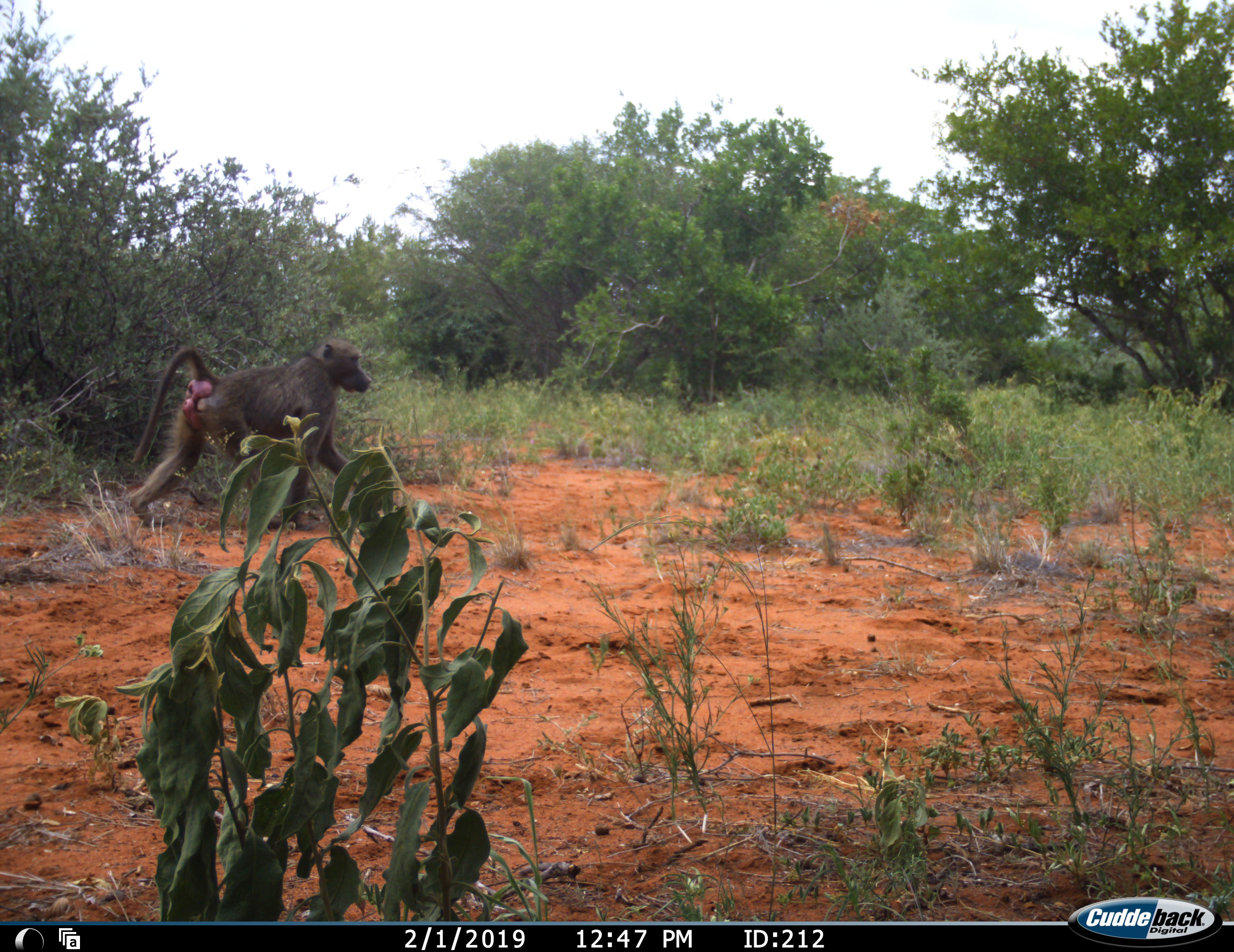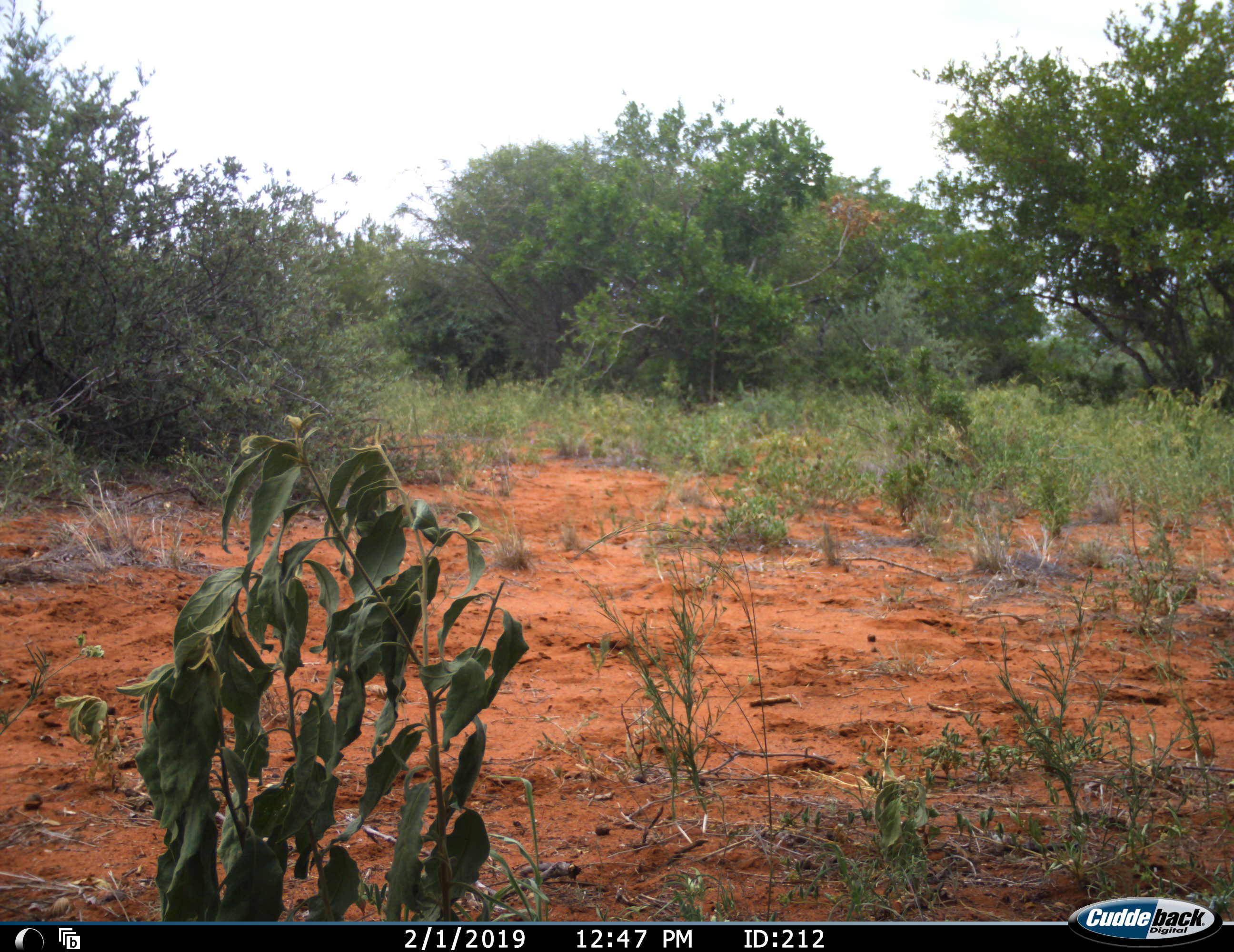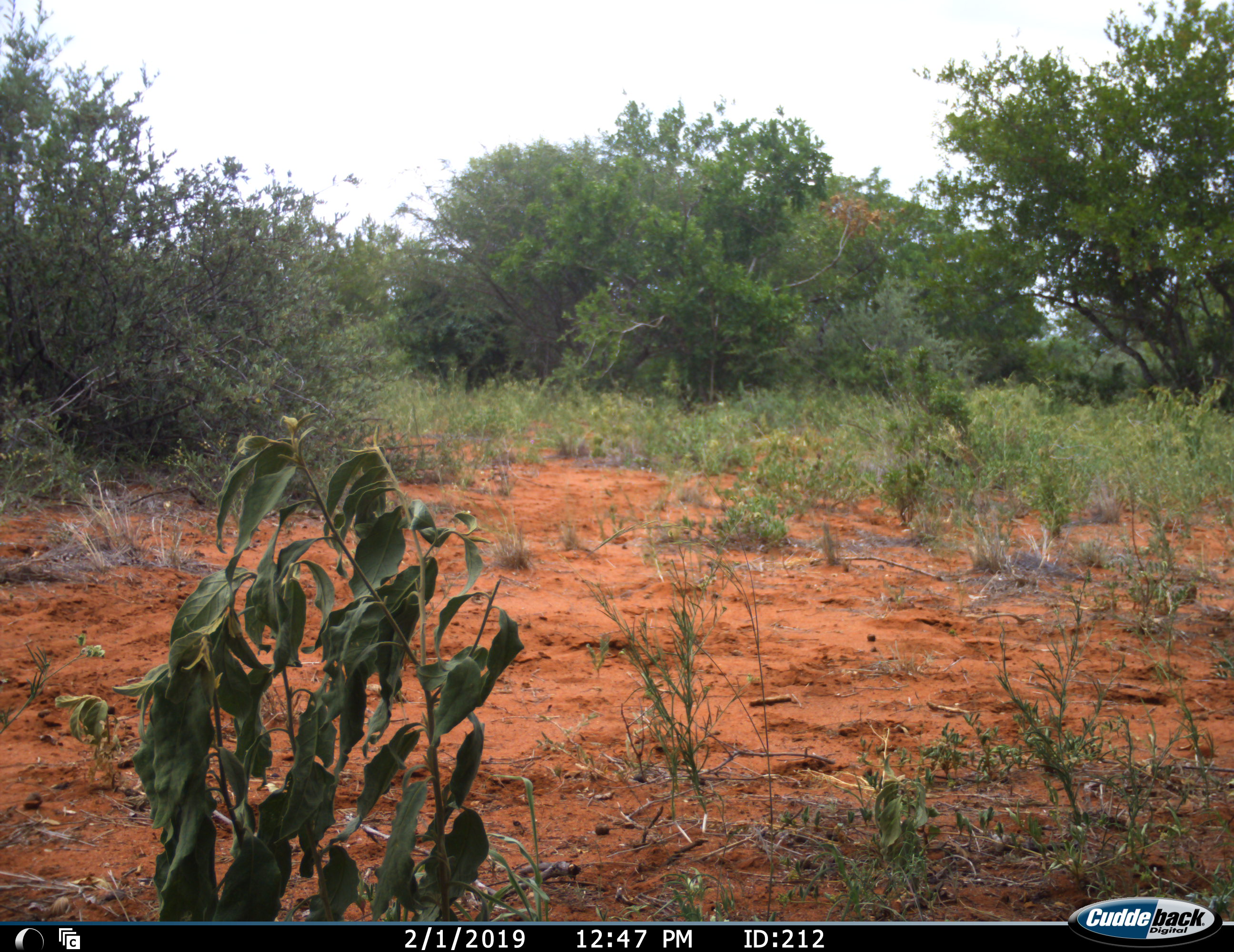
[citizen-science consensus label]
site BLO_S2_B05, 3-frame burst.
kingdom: Animalia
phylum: Chordata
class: Mammalia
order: Primates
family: Cercopithecidae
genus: Papio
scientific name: Papio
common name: baboon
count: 1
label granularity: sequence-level